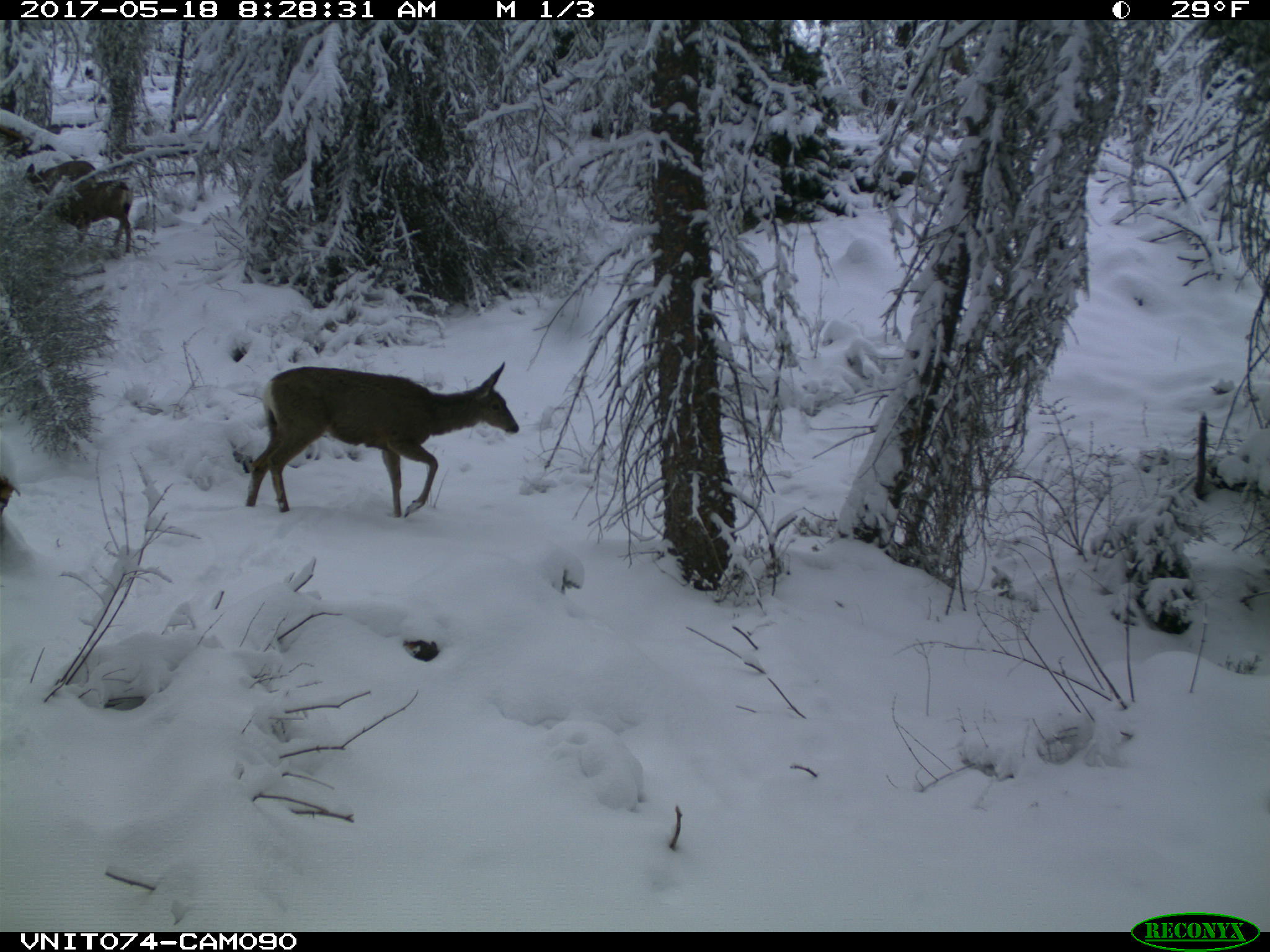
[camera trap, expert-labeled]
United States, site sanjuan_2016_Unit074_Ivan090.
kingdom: Animalia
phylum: Chordata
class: Mammalia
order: Artiodactyla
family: Cervidae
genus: Odocoileus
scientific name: Odocoileus hemionus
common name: mule deer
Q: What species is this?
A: Odocoileus hemionus (mule deer).